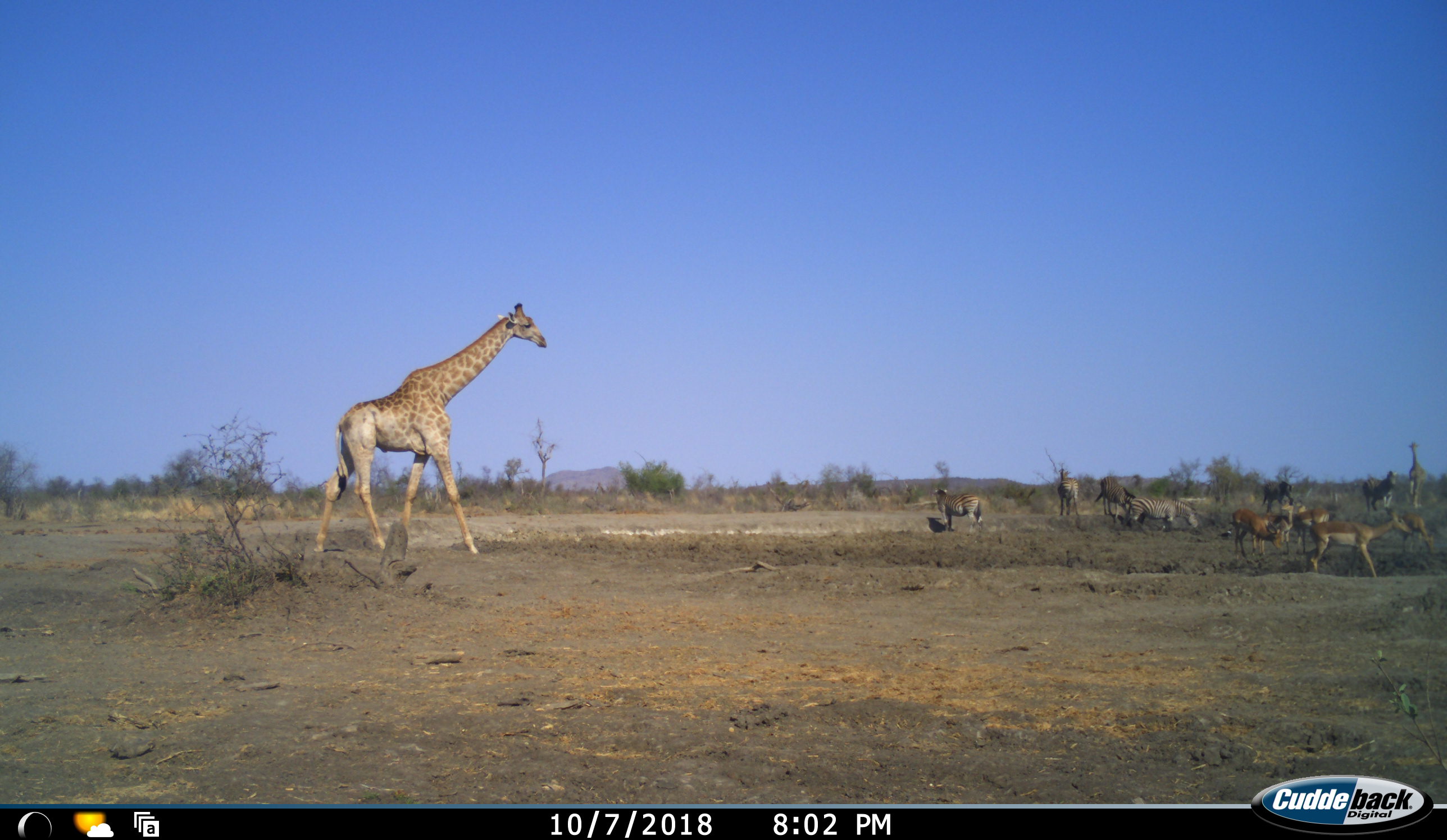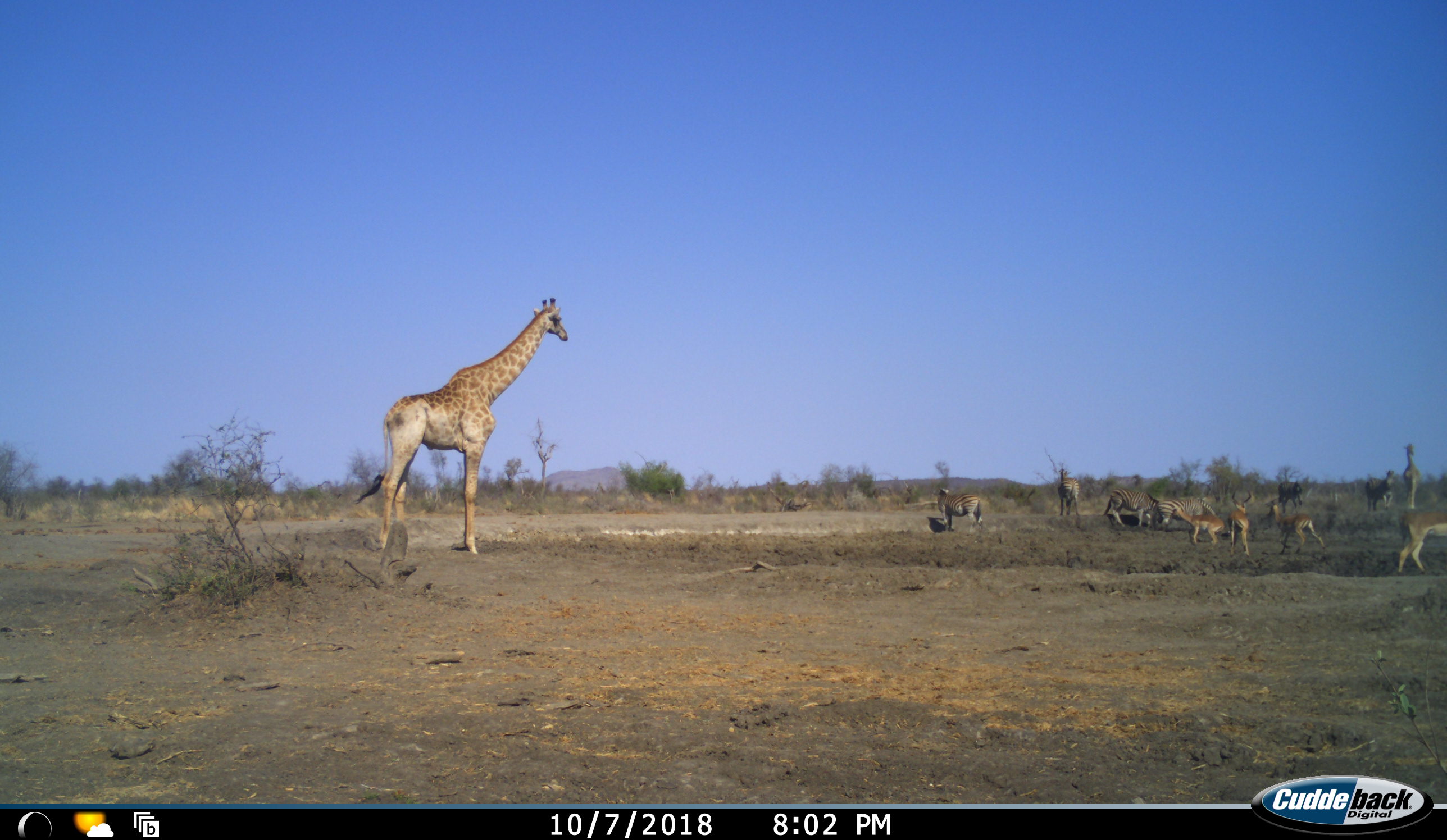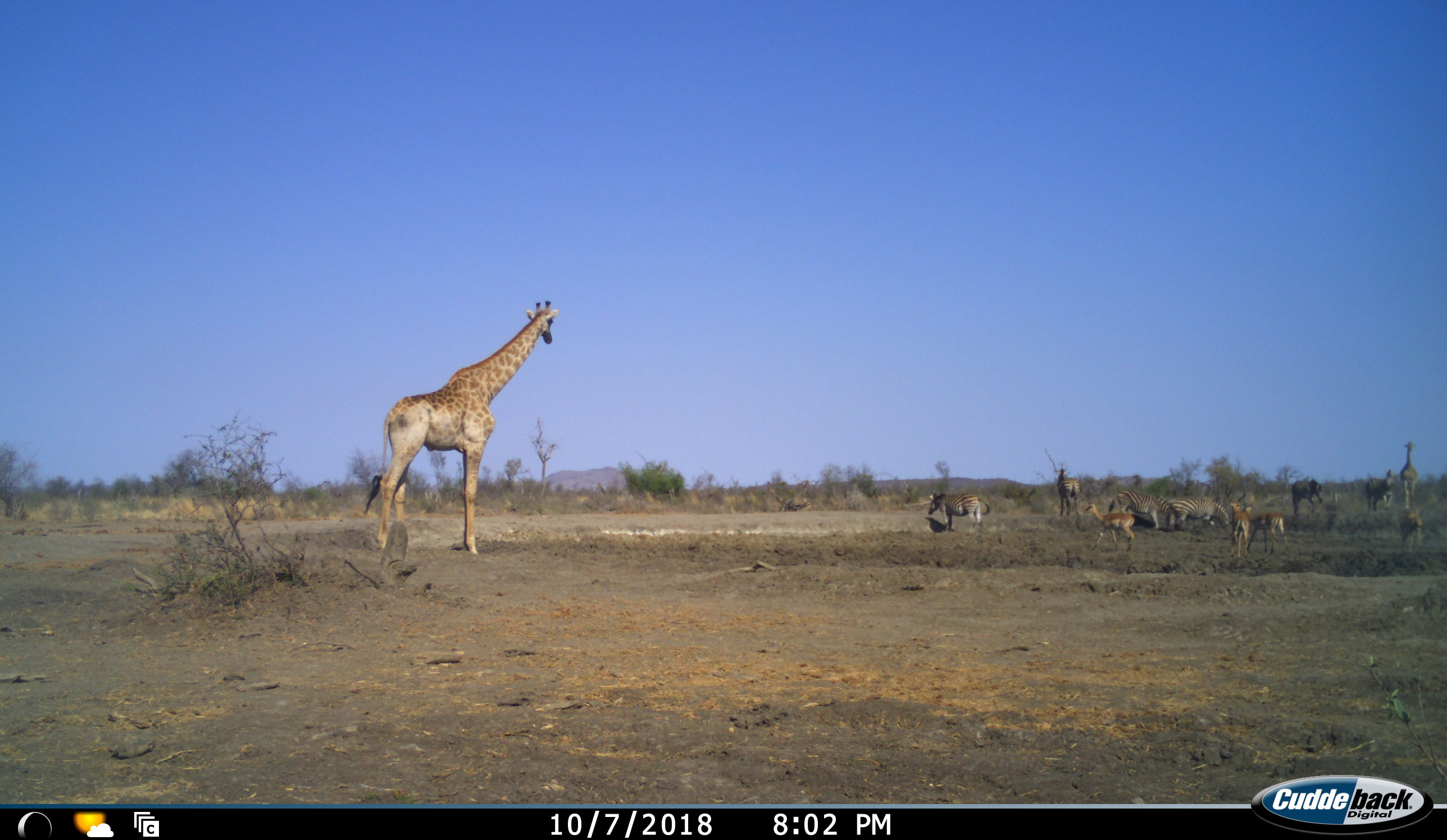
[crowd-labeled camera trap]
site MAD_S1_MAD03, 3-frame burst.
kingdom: Animalia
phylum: Chordata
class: Mammalia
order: Artiodactyla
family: Giraffidae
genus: Giraffa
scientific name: Giraffa camelopardalis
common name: giraffe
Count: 2.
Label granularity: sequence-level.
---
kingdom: Animalia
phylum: Chordata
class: Mammalia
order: Artiodactyla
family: Bovidae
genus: Aepyceros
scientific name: Aepyceros melampus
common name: impala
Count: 5.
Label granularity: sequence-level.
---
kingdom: Animalia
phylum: Chordata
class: Mammalia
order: Perissodactyla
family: Equidae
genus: Equus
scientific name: Equus quagga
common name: plains zebra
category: zebraplains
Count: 6.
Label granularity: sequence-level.